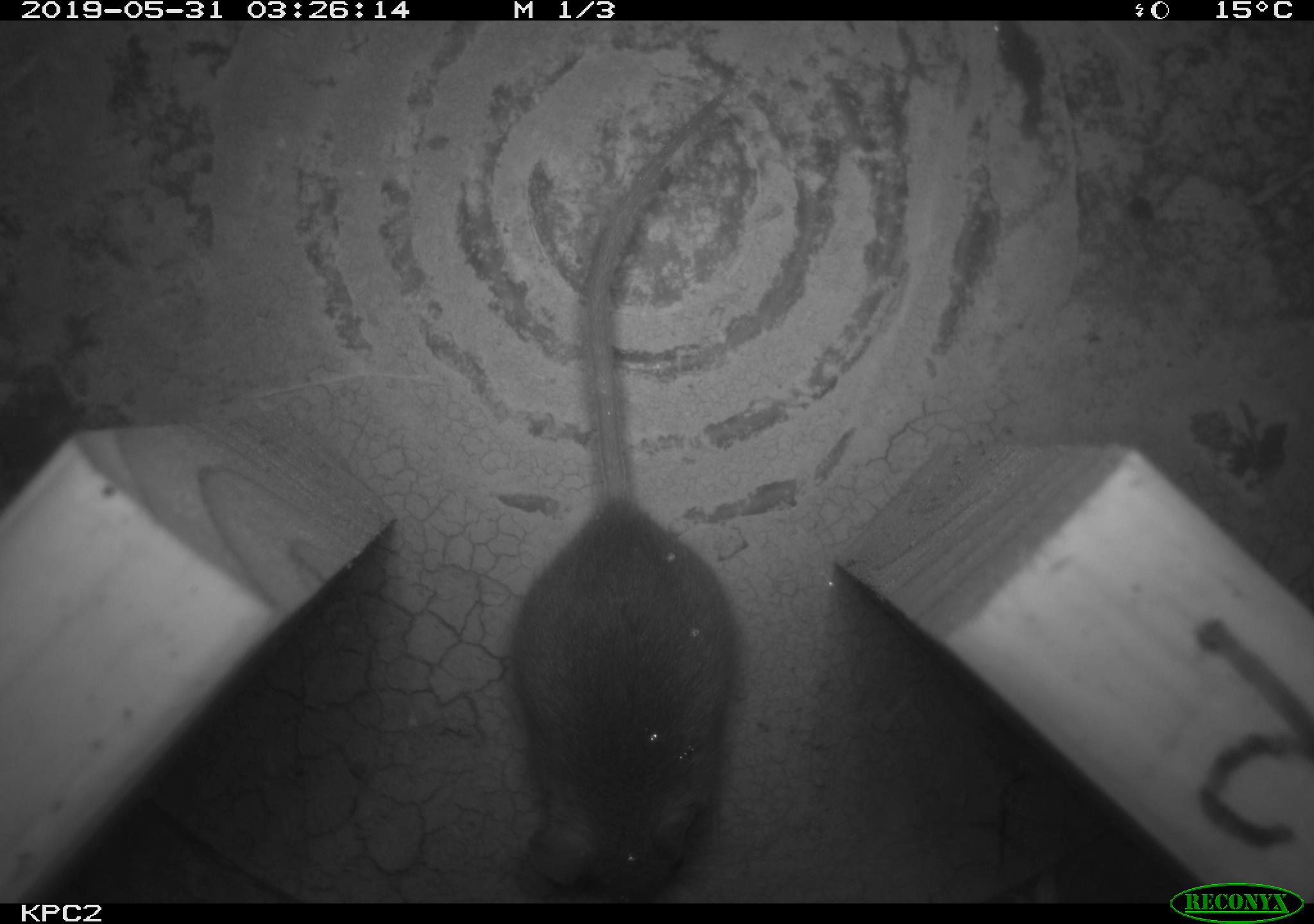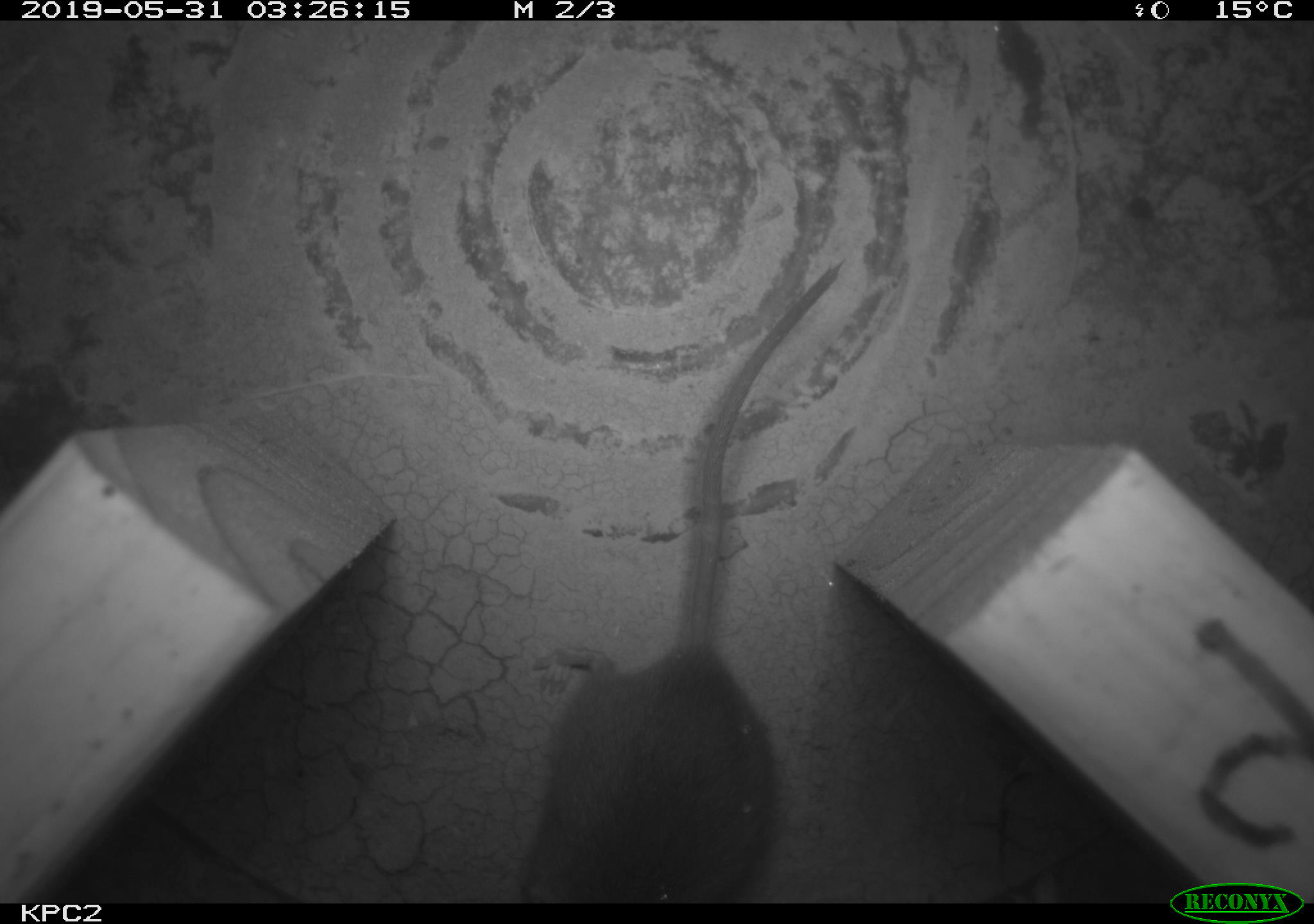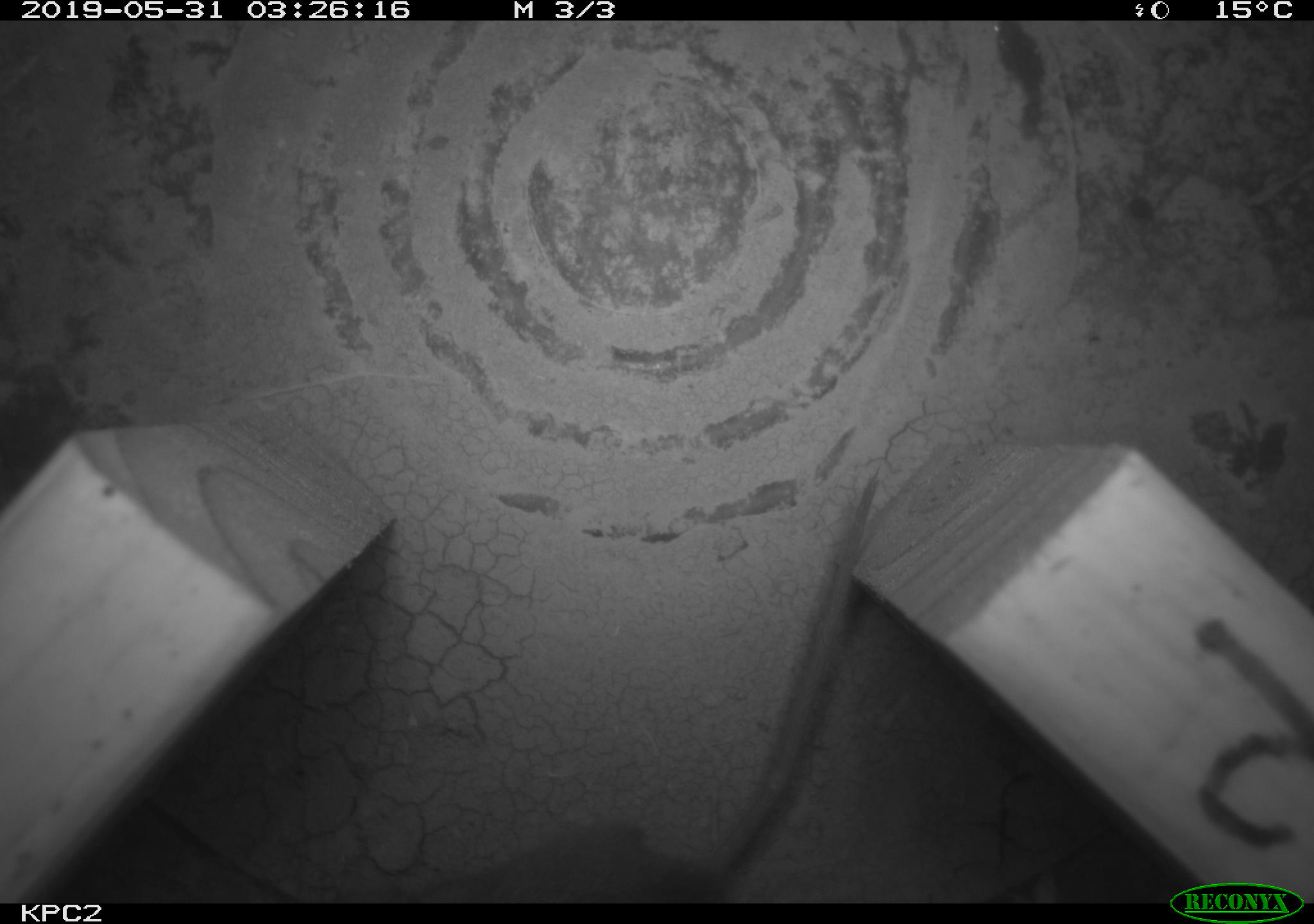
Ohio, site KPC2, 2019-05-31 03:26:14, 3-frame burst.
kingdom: Animalia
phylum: Chordata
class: Mammalia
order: Rodentia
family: Cricetidae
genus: Peromyscus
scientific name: Peromyscus leucopus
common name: white-footed mouse